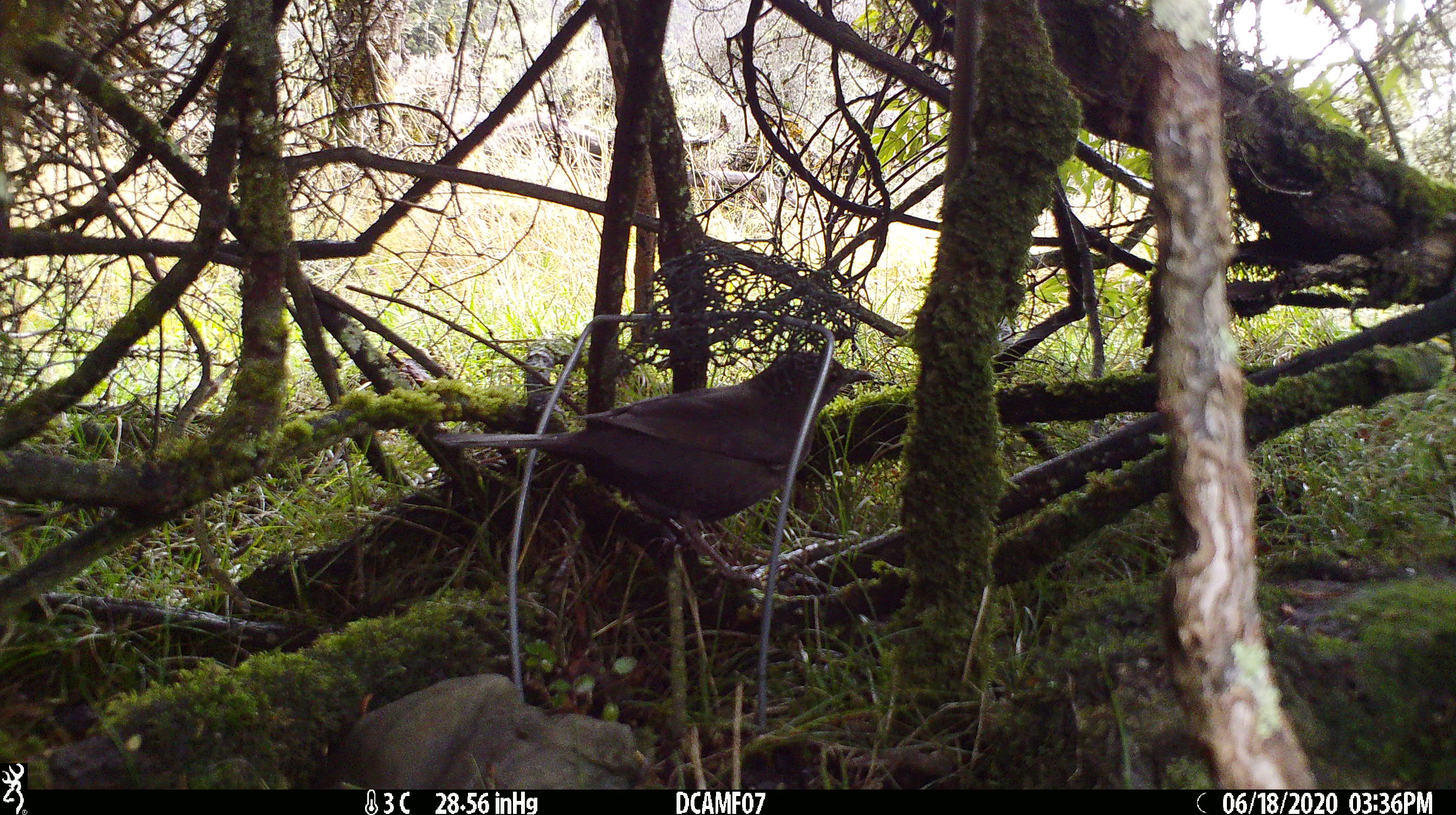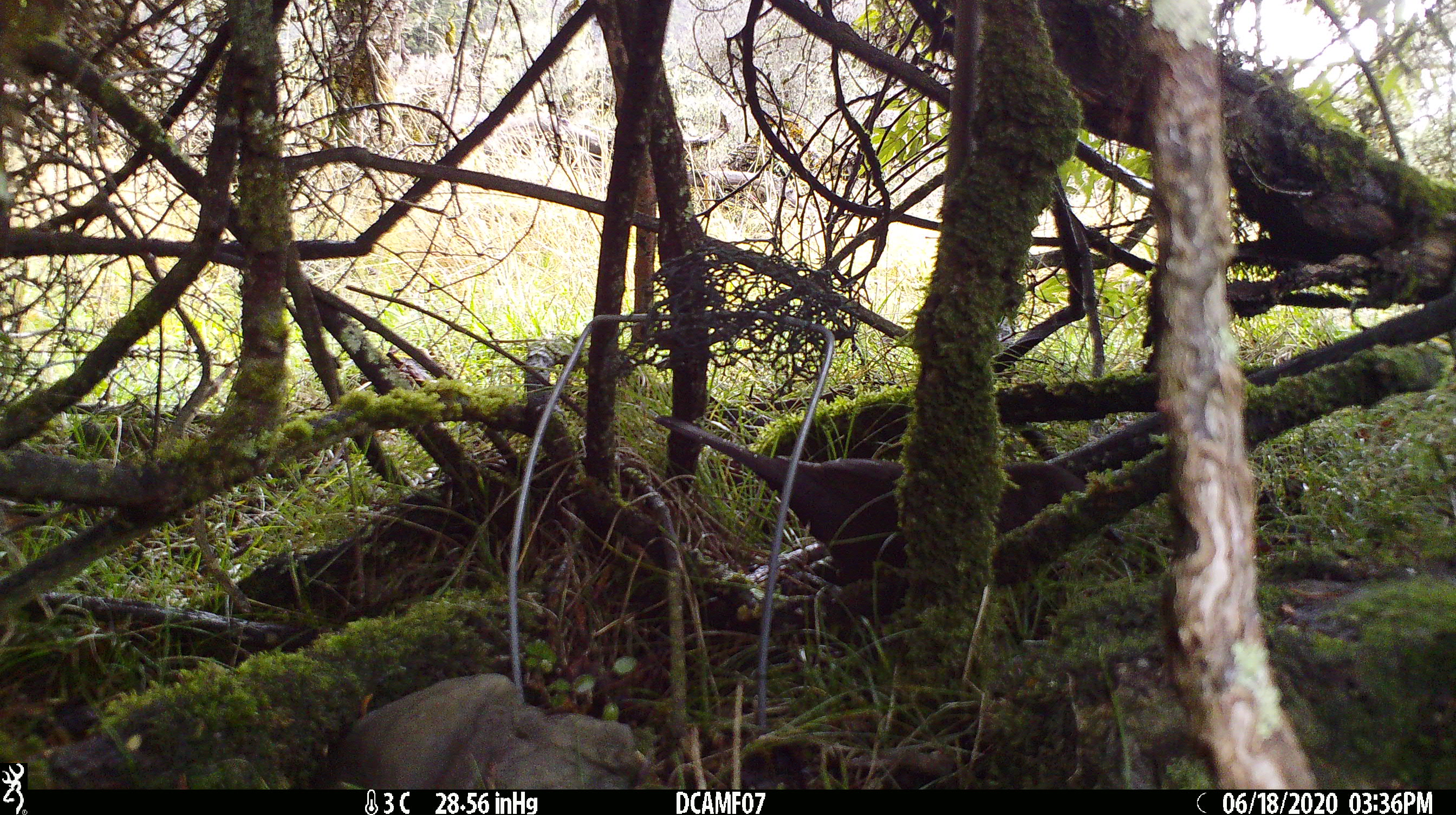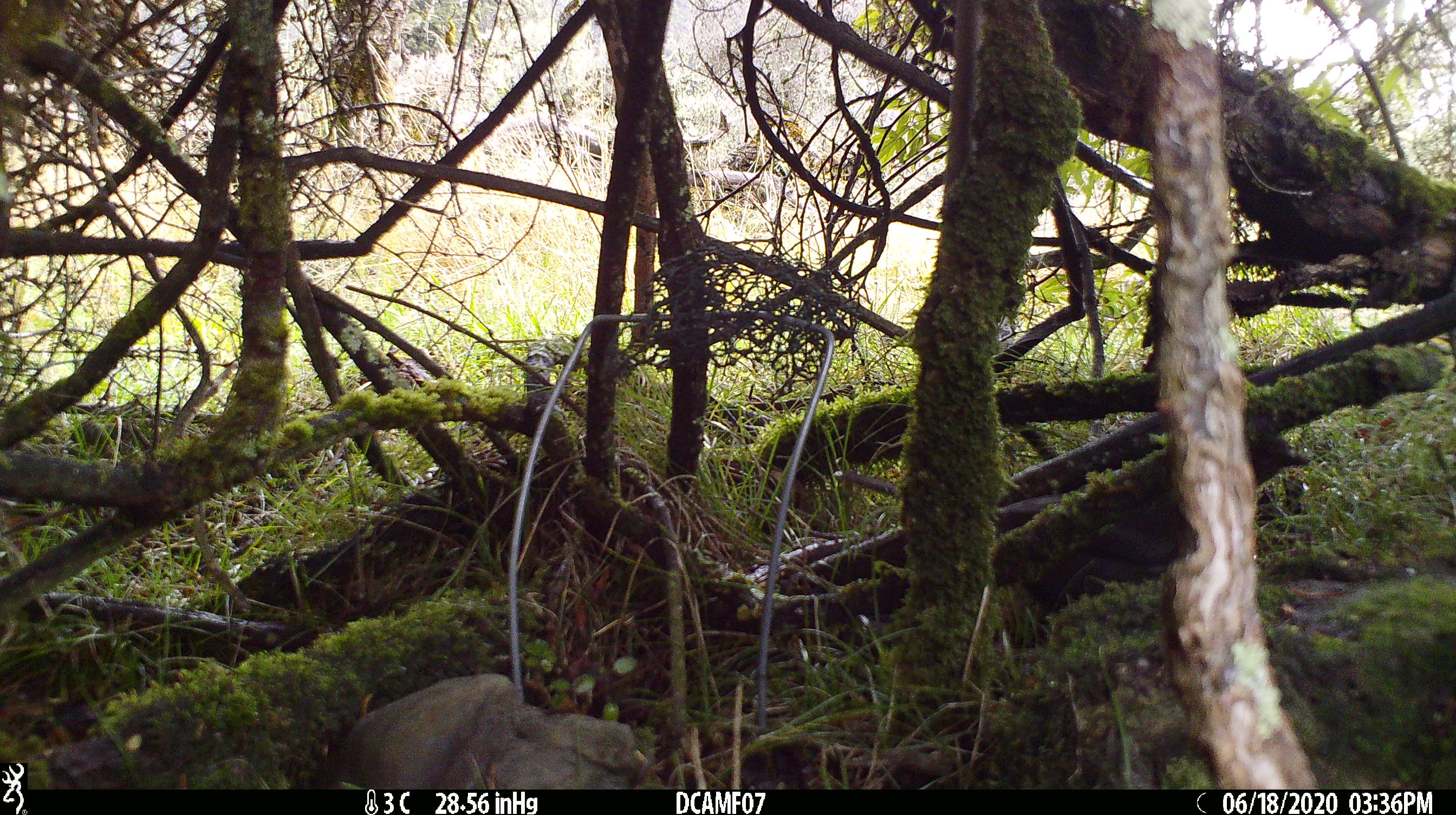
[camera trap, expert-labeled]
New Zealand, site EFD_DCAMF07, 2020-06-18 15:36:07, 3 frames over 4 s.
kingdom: Animalia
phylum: Chordata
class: Aves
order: Passeriformes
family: Turdidae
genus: Turdus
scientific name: Turdus merula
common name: eurasian blackbird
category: blackbird